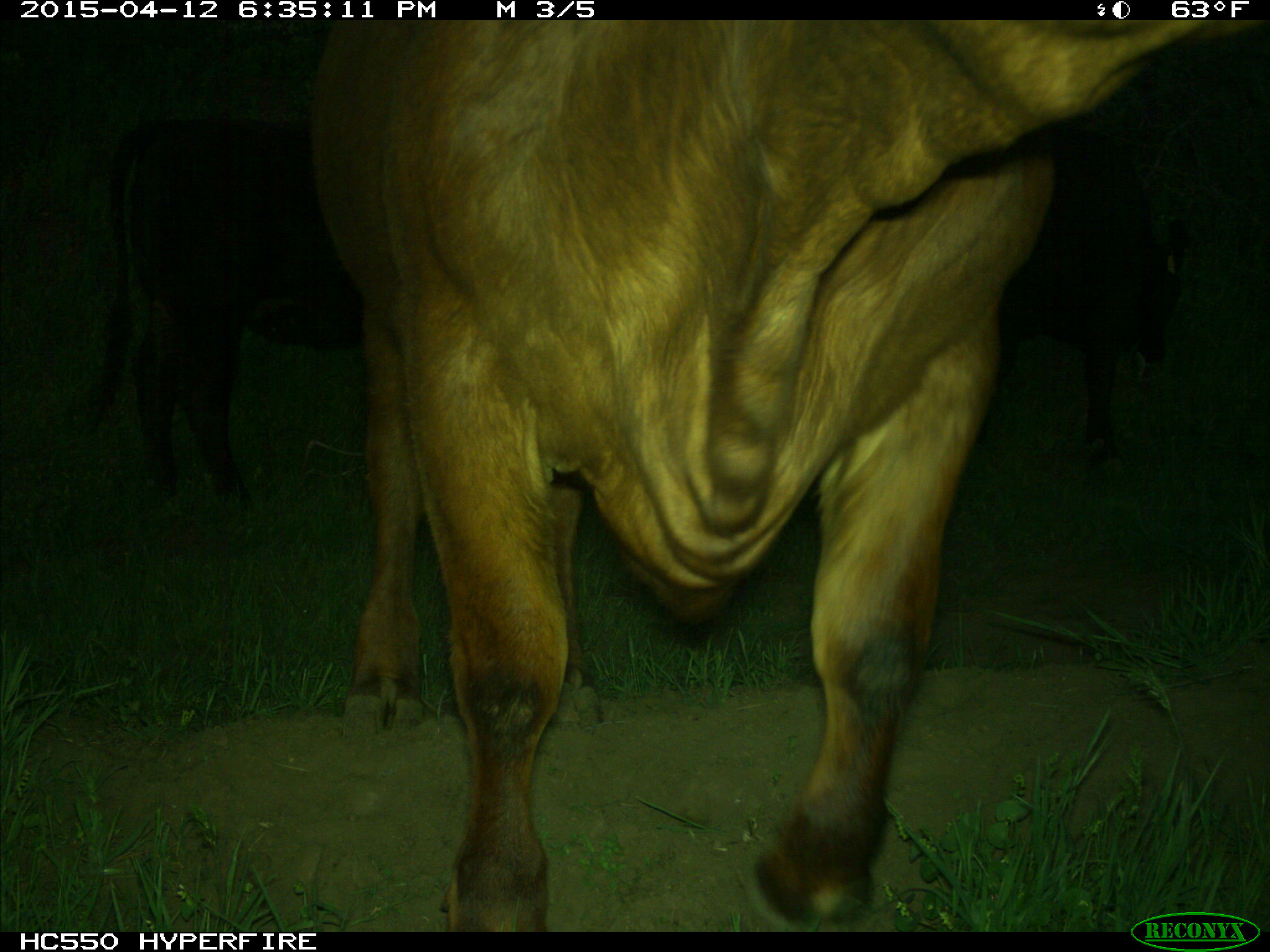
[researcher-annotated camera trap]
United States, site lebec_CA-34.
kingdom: Animalia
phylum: Chordata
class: Mammalia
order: Artiodactyla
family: Bovidae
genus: Bos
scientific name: Bos taurus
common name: domestic cow